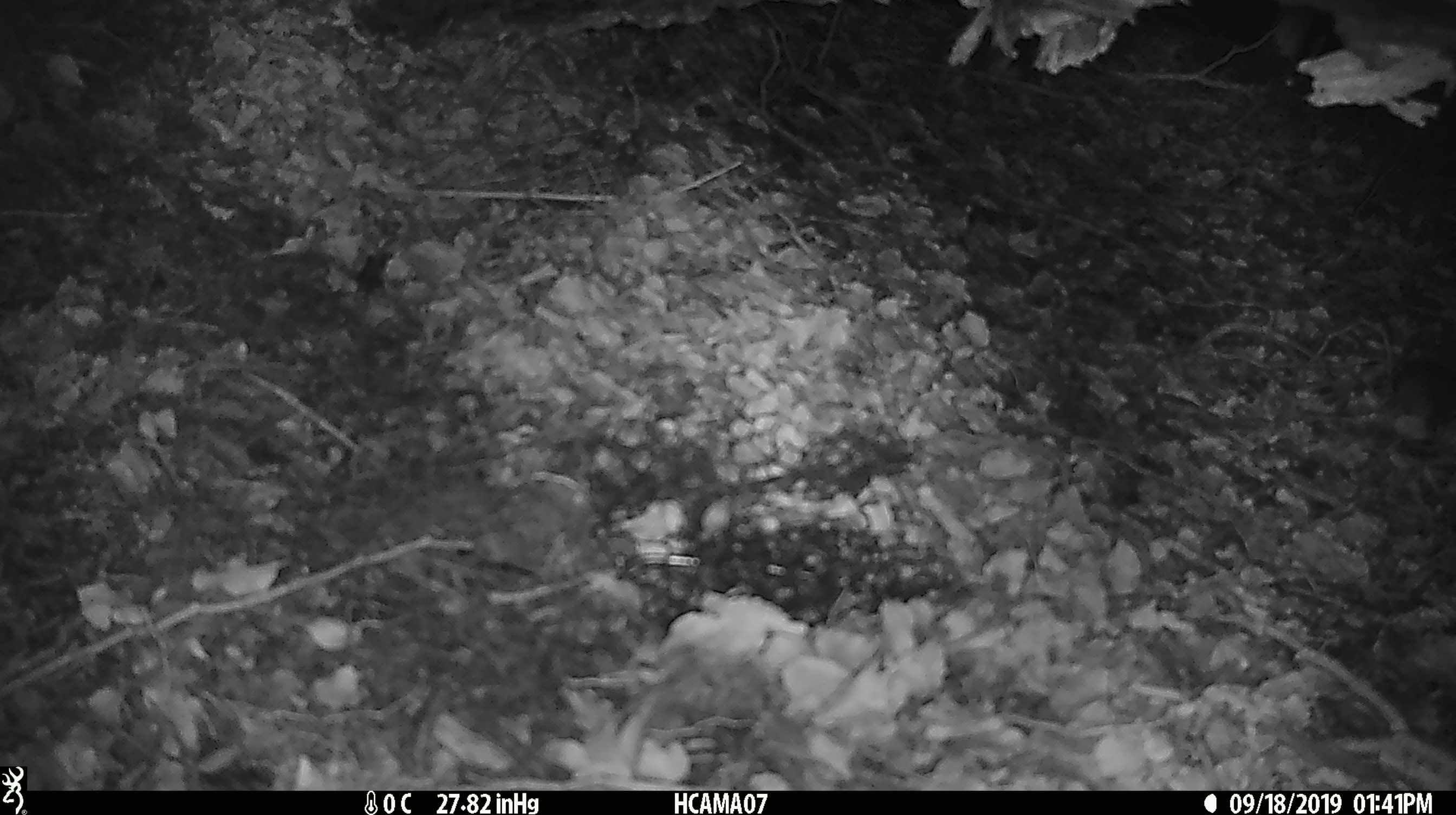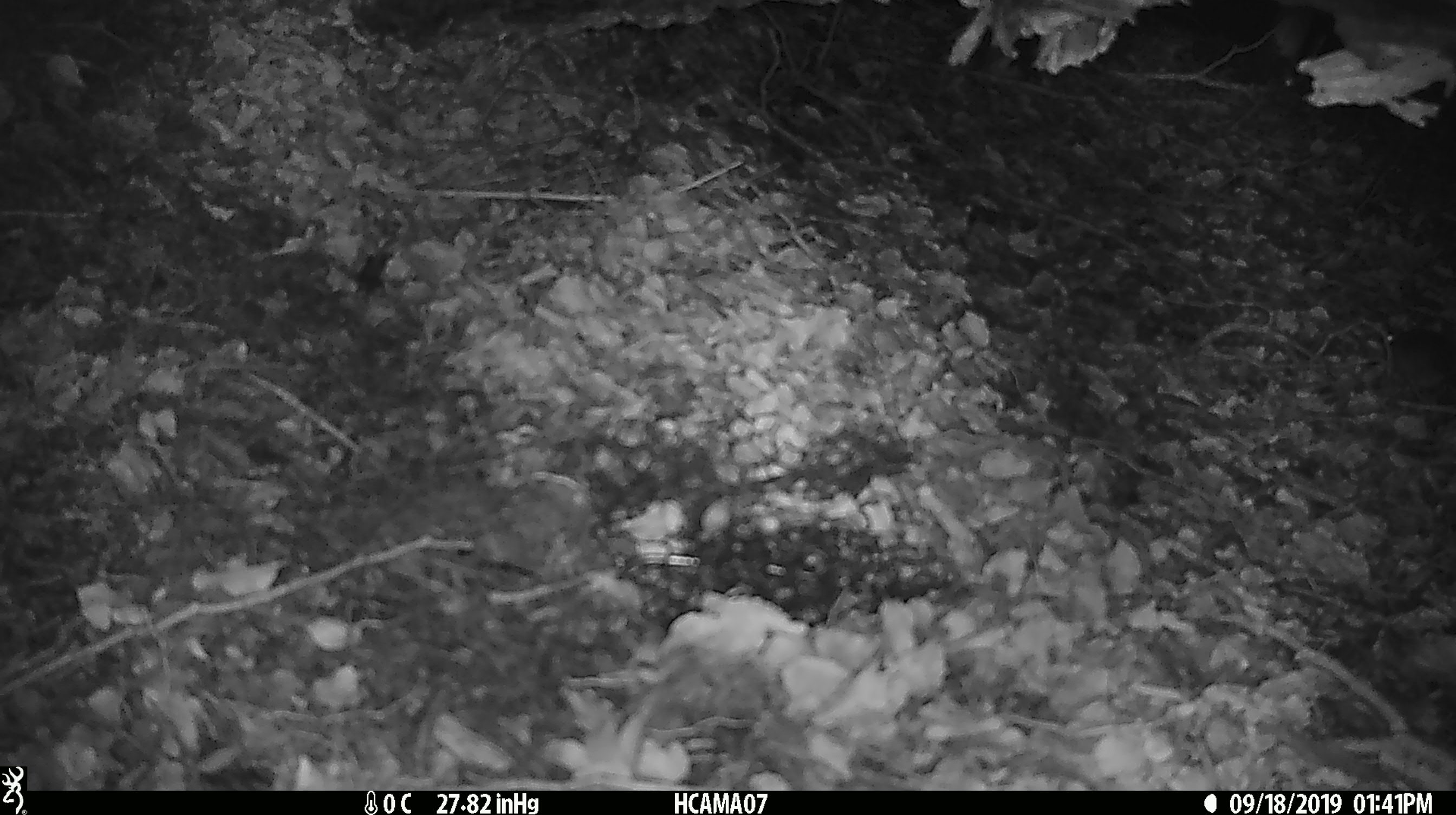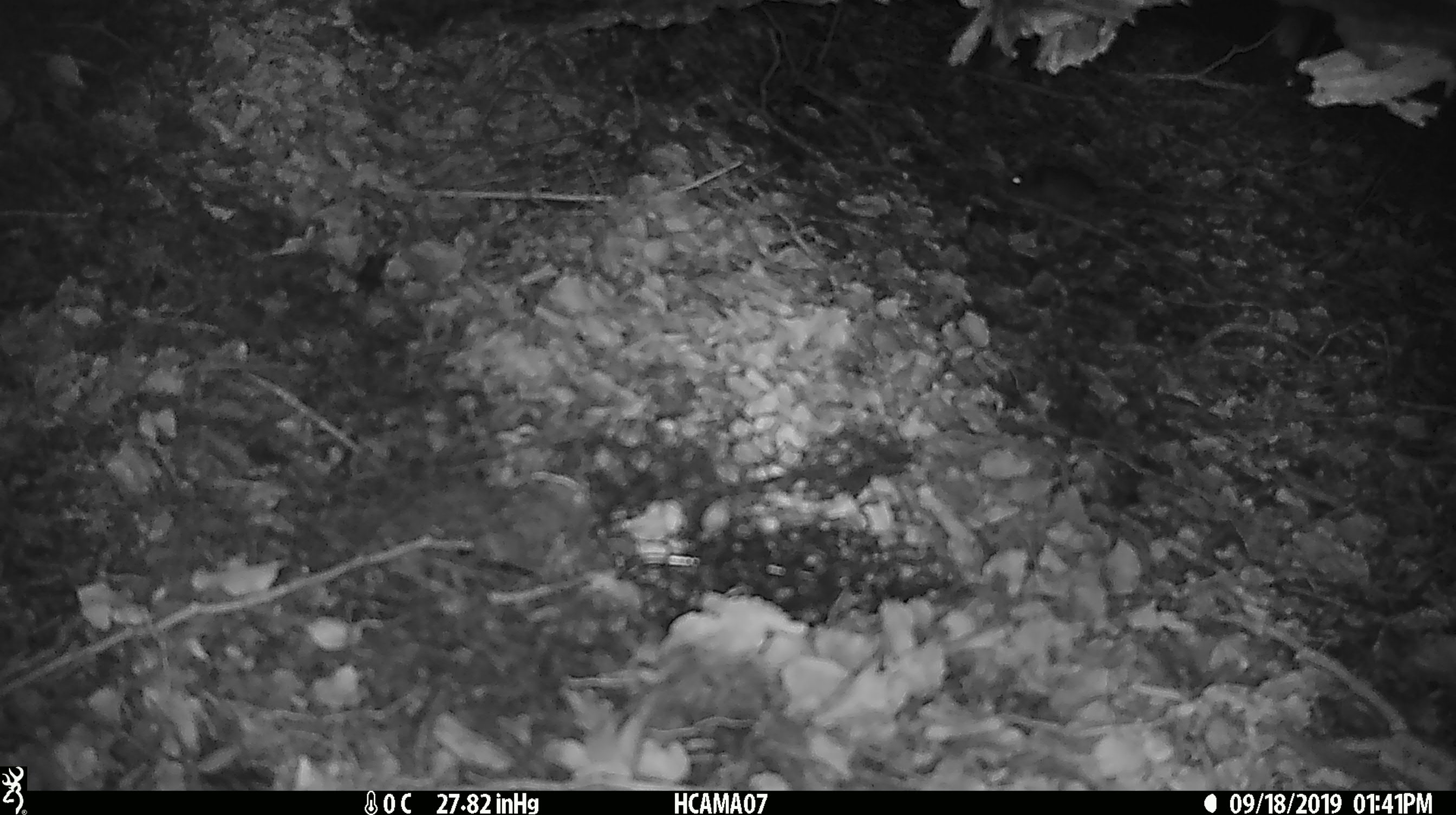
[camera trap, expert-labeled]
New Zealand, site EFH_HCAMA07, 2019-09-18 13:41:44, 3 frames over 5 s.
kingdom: Animalia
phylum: Chordata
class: Mammalia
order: Rodentia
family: Muridae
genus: Mus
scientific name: Mus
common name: mouse